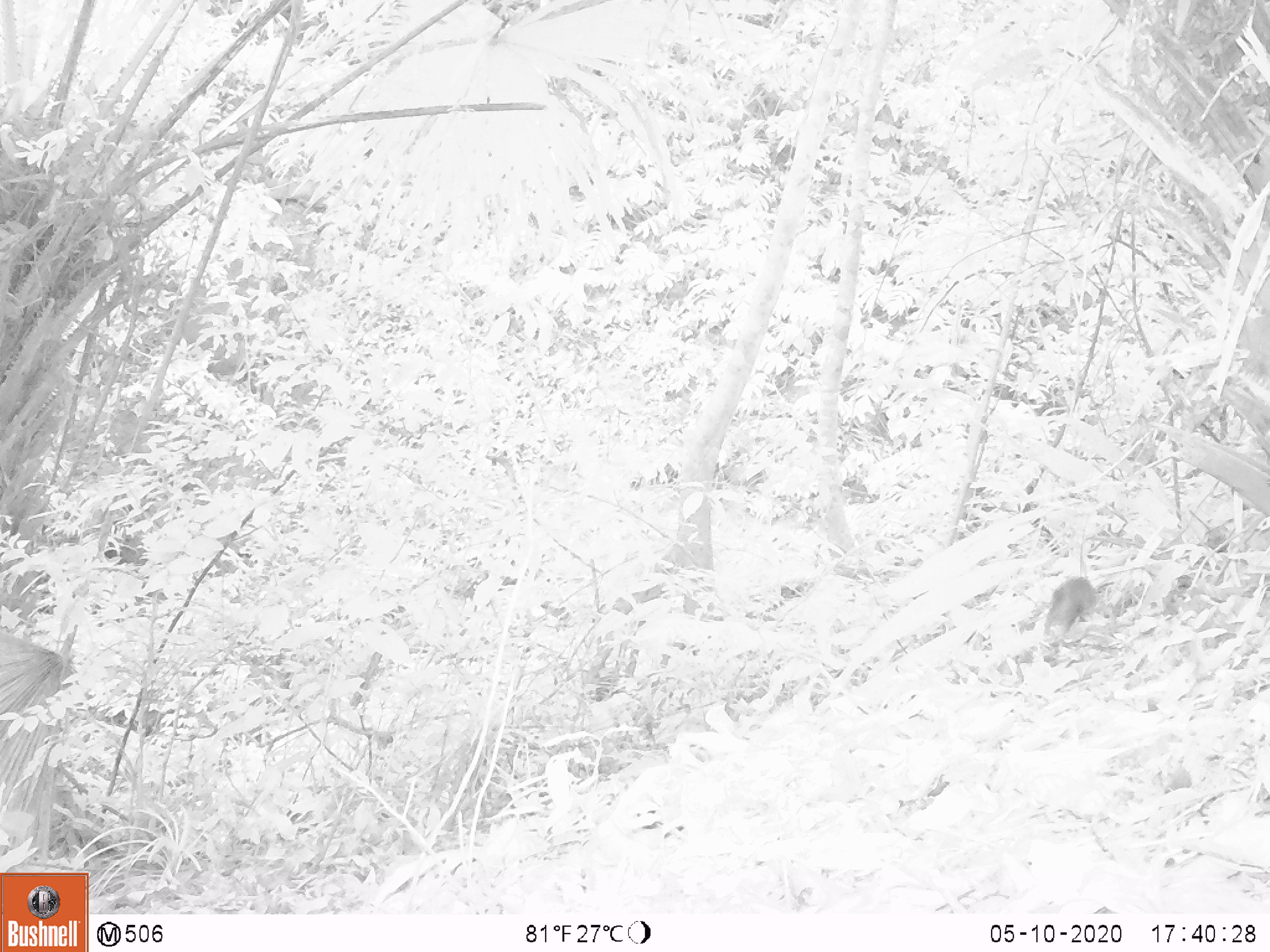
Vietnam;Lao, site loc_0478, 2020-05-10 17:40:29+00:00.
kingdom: Animalia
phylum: Chordata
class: Mammalia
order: Rodentia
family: Sciuridae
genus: Sciurus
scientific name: Sciurus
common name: squirrel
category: unidentified squirrel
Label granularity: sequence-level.